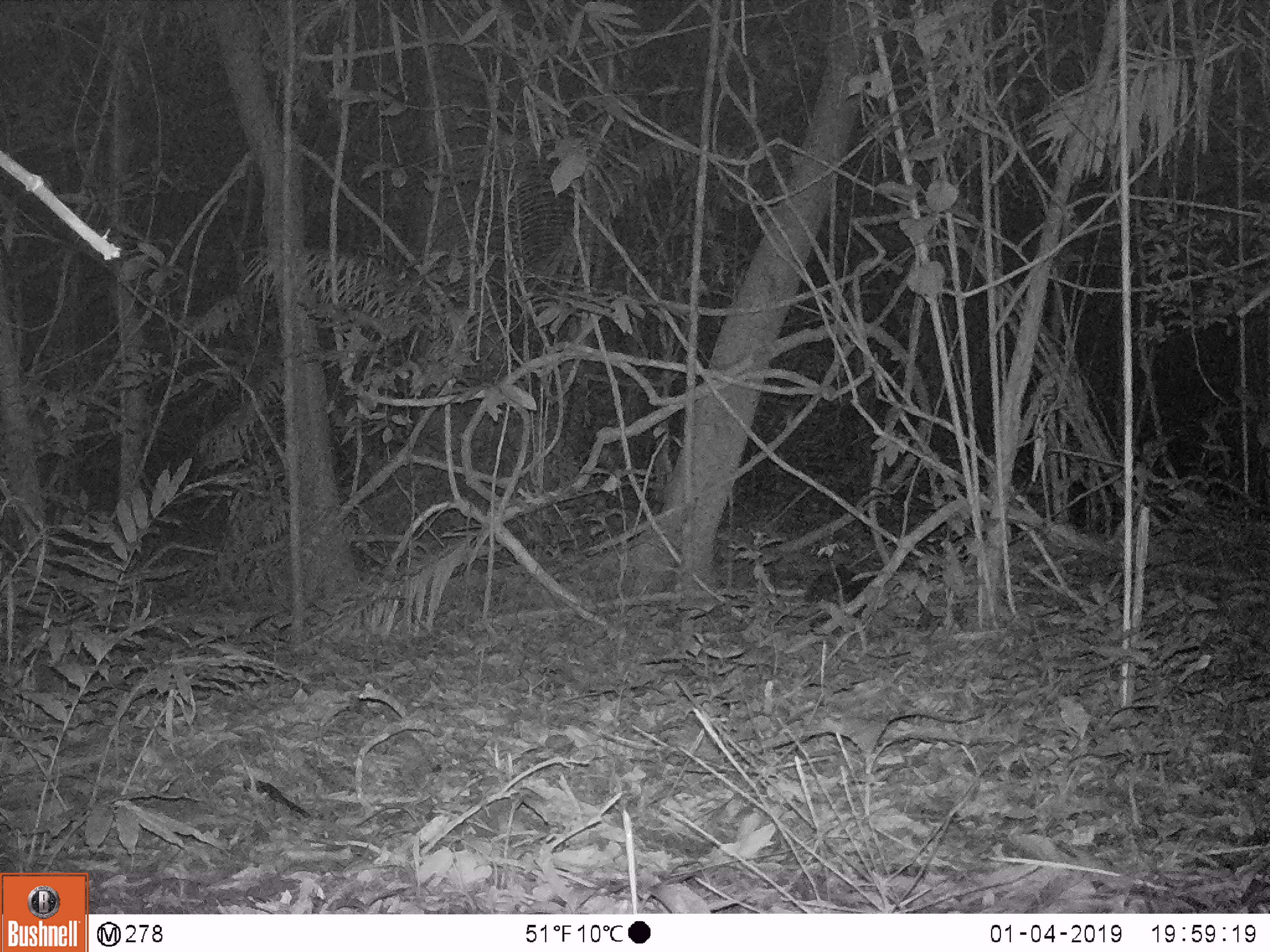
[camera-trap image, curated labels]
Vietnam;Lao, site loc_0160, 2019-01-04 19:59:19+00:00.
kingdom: Animalia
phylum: Chordata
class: Mammalia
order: Rodentia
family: Hystricidae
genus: Hystrix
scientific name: Hystrix brachyura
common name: malayan porcupine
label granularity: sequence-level